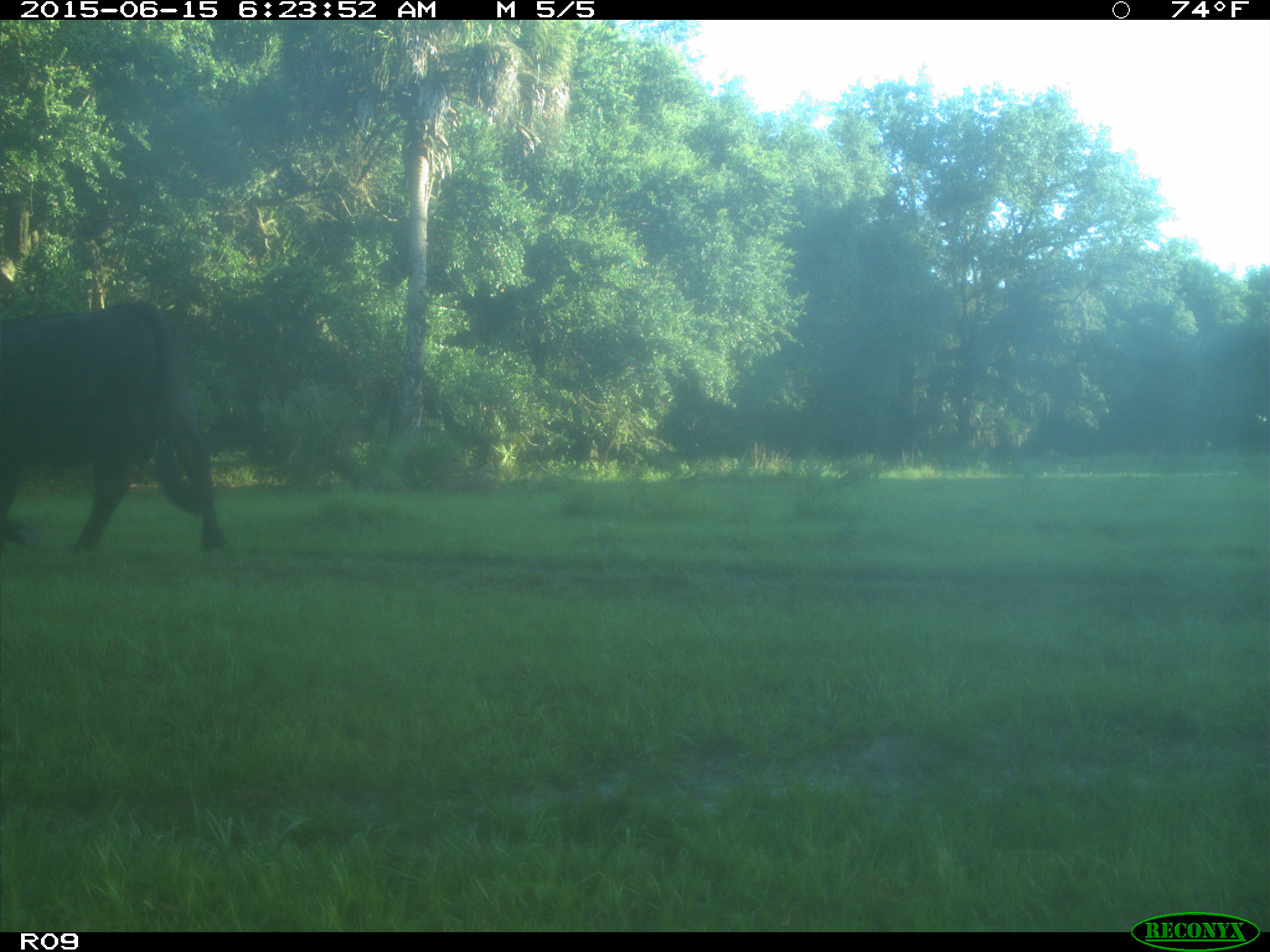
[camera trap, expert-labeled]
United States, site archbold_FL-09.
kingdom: Animalia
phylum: Chordata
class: Mammalia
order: Artiodactyla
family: Bovidae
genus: Bos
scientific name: Bos taurus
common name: domestic cow